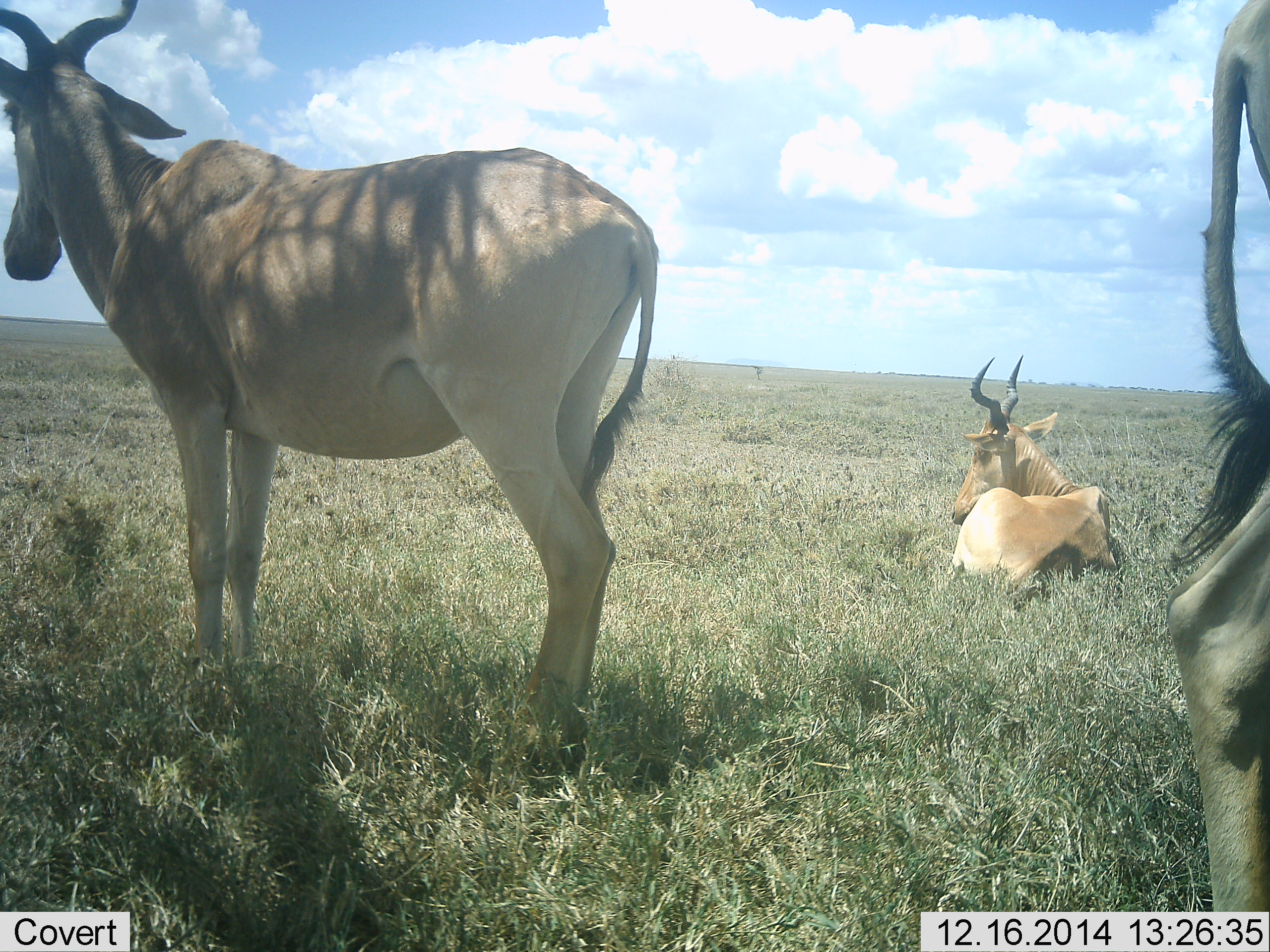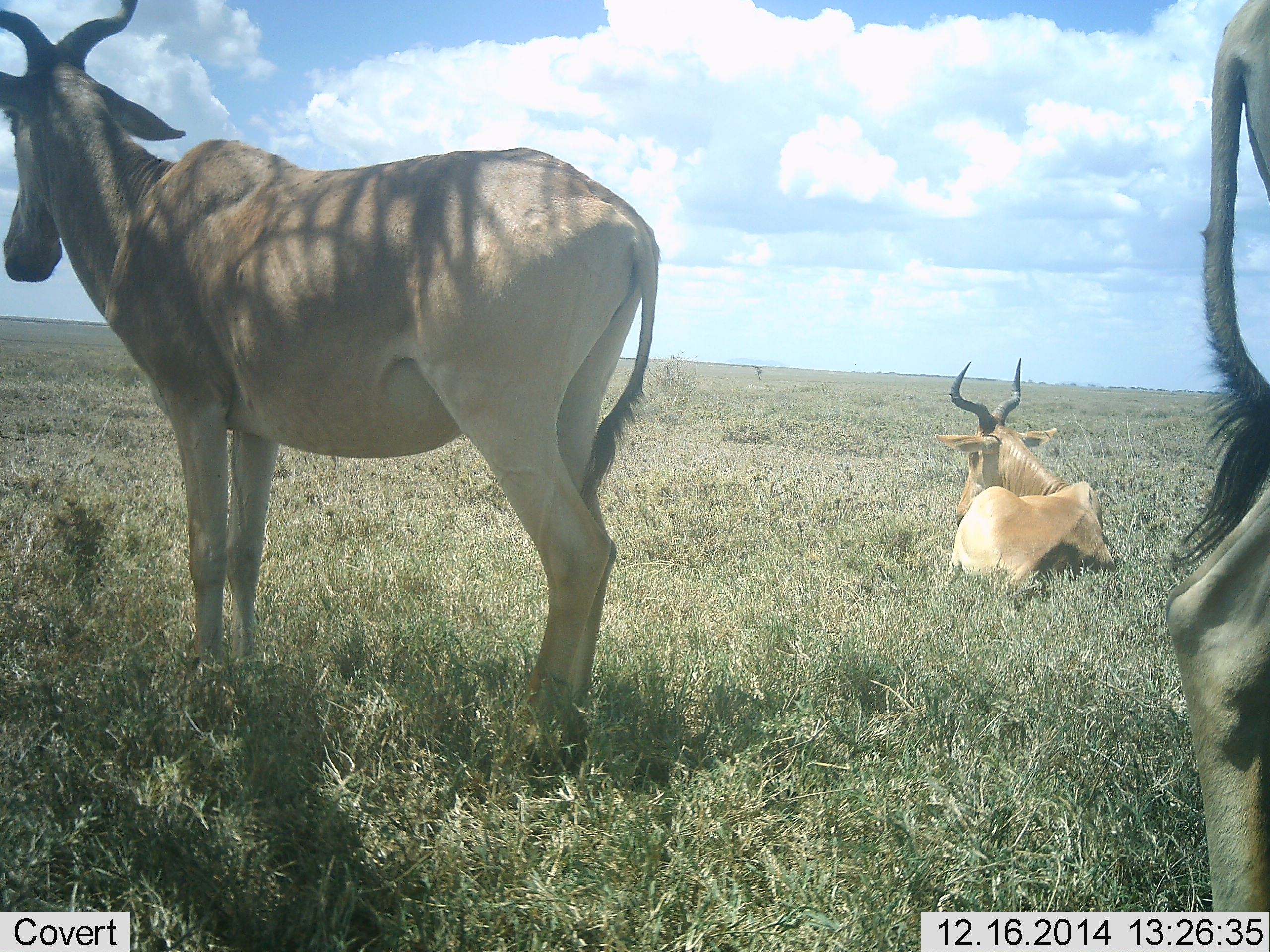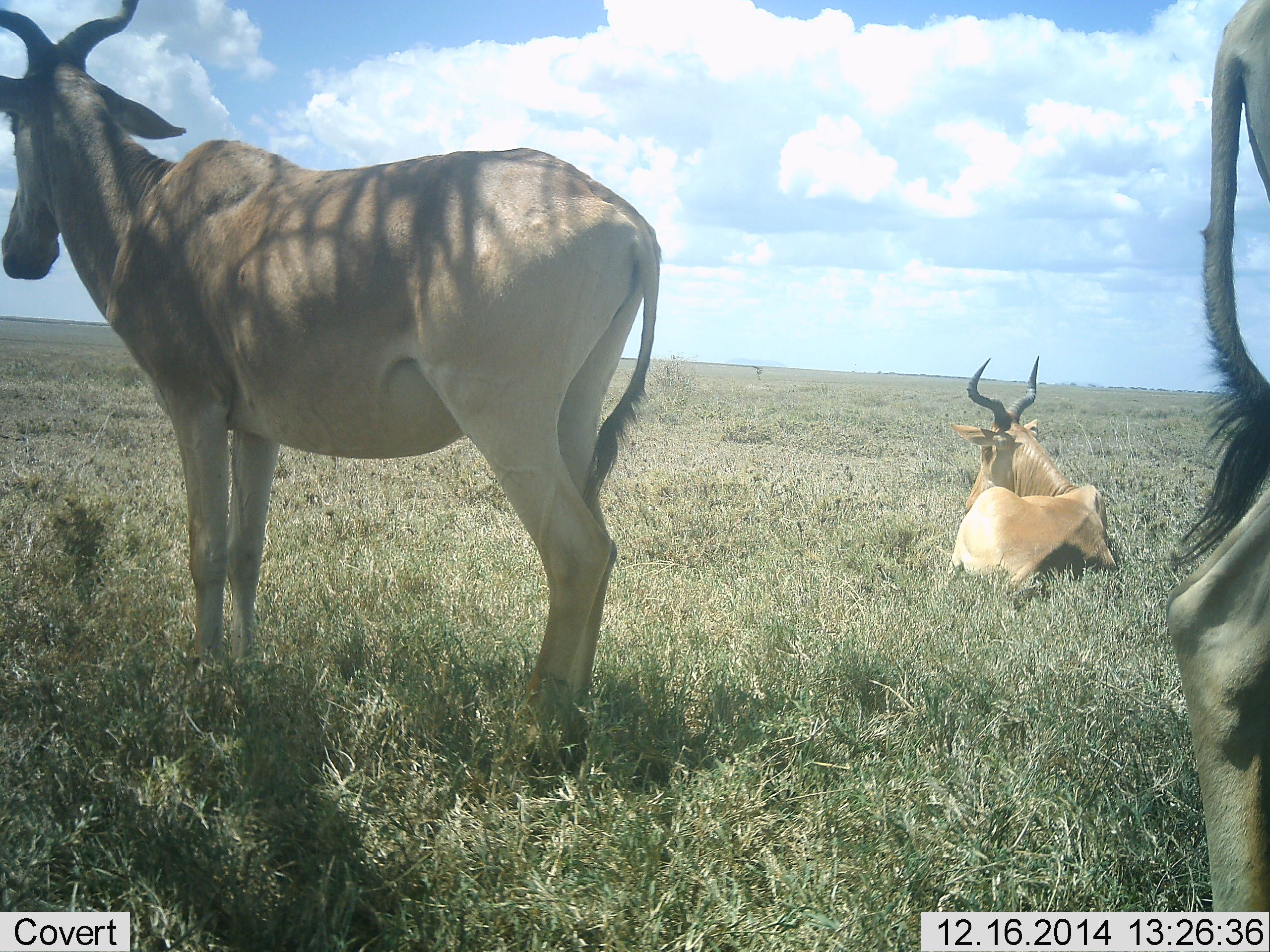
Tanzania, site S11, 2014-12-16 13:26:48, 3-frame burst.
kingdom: Animalia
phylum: Chordata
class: Mammalia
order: Artiodactyla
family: Bovidae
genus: Alcelaphus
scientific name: Alcelaphus buselaphus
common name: hartebeest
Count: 3.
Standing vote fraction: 80%.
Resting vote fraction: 100%.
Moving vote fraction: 0%.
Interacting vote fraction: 0%.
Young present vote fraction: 0%.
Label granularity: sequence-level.